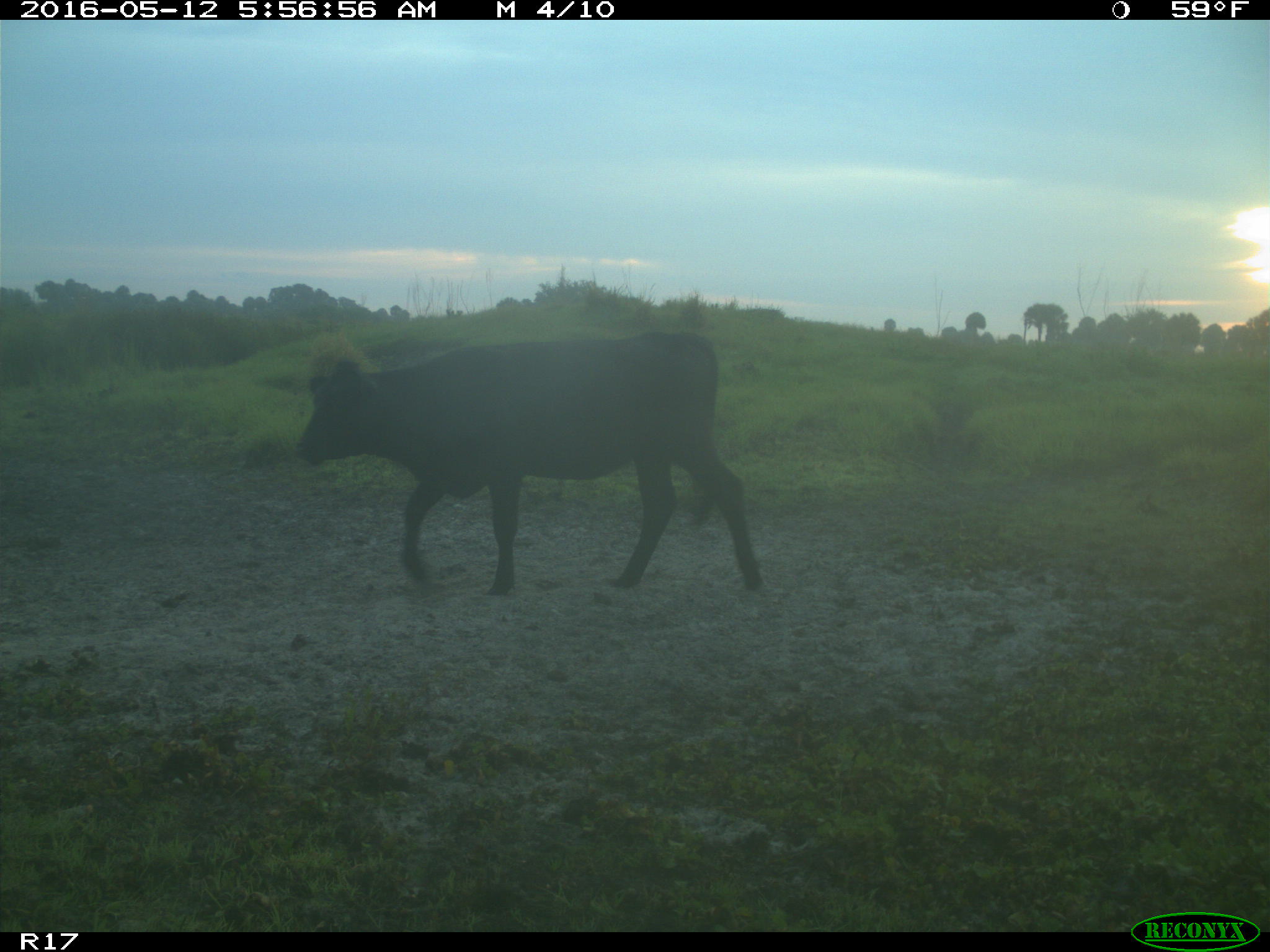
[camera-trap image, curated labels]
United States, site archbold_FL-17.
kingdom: Animalia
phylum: Chordata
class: Mammalia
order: Artiodactyla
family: Bovidae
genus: Bos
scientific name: Bos taurus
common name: domestic cow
Bos taurus (domestic cow).